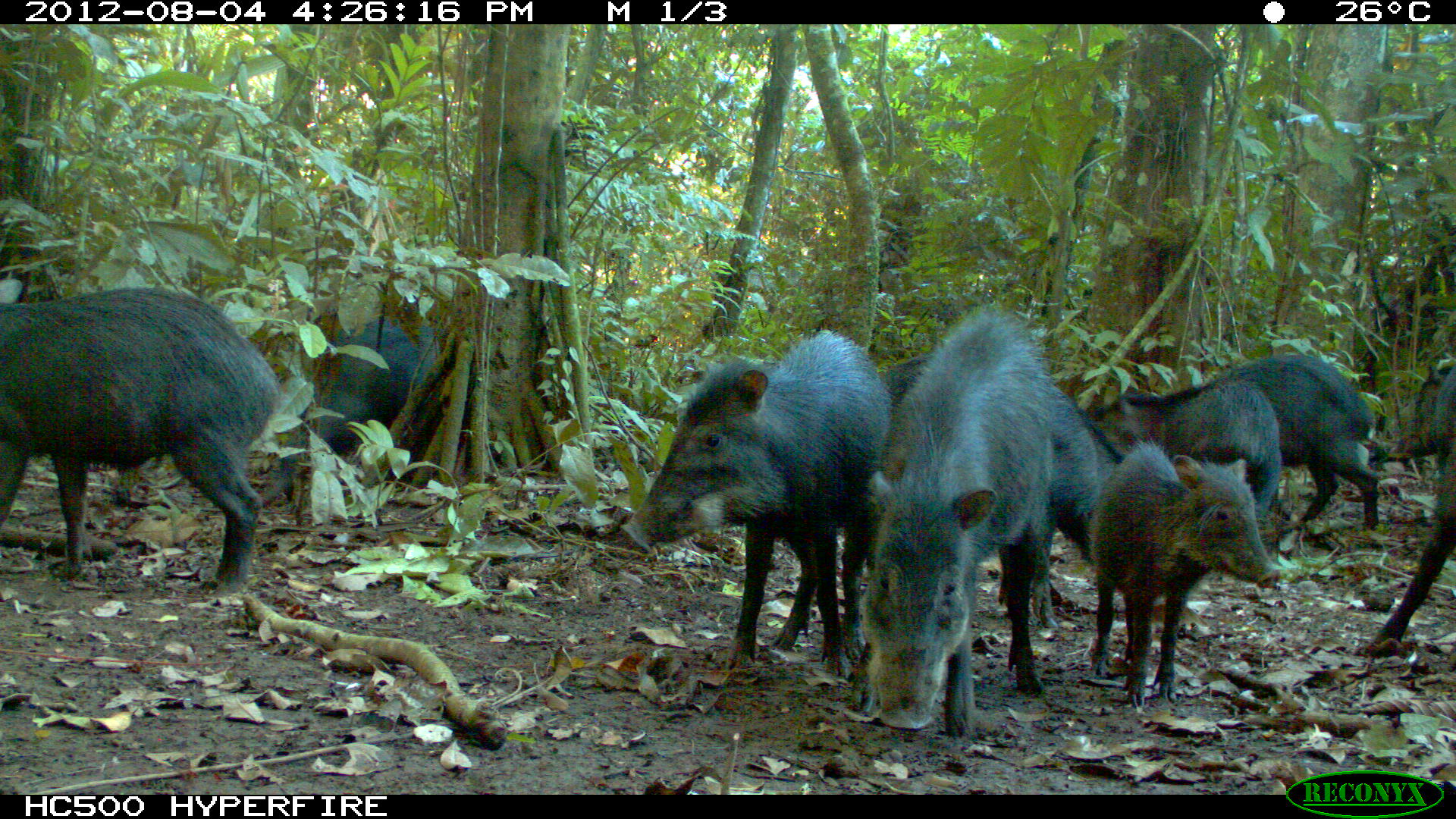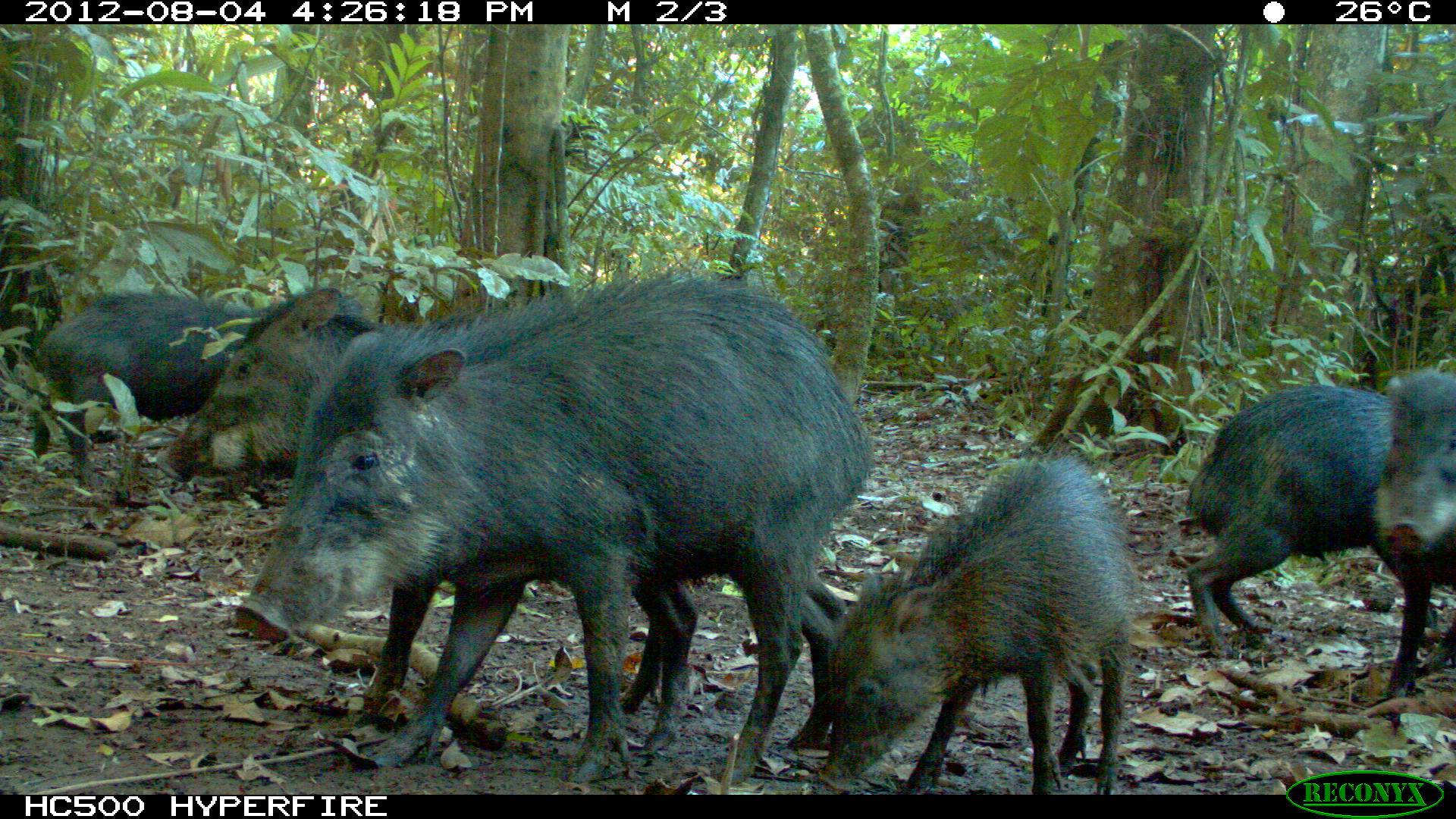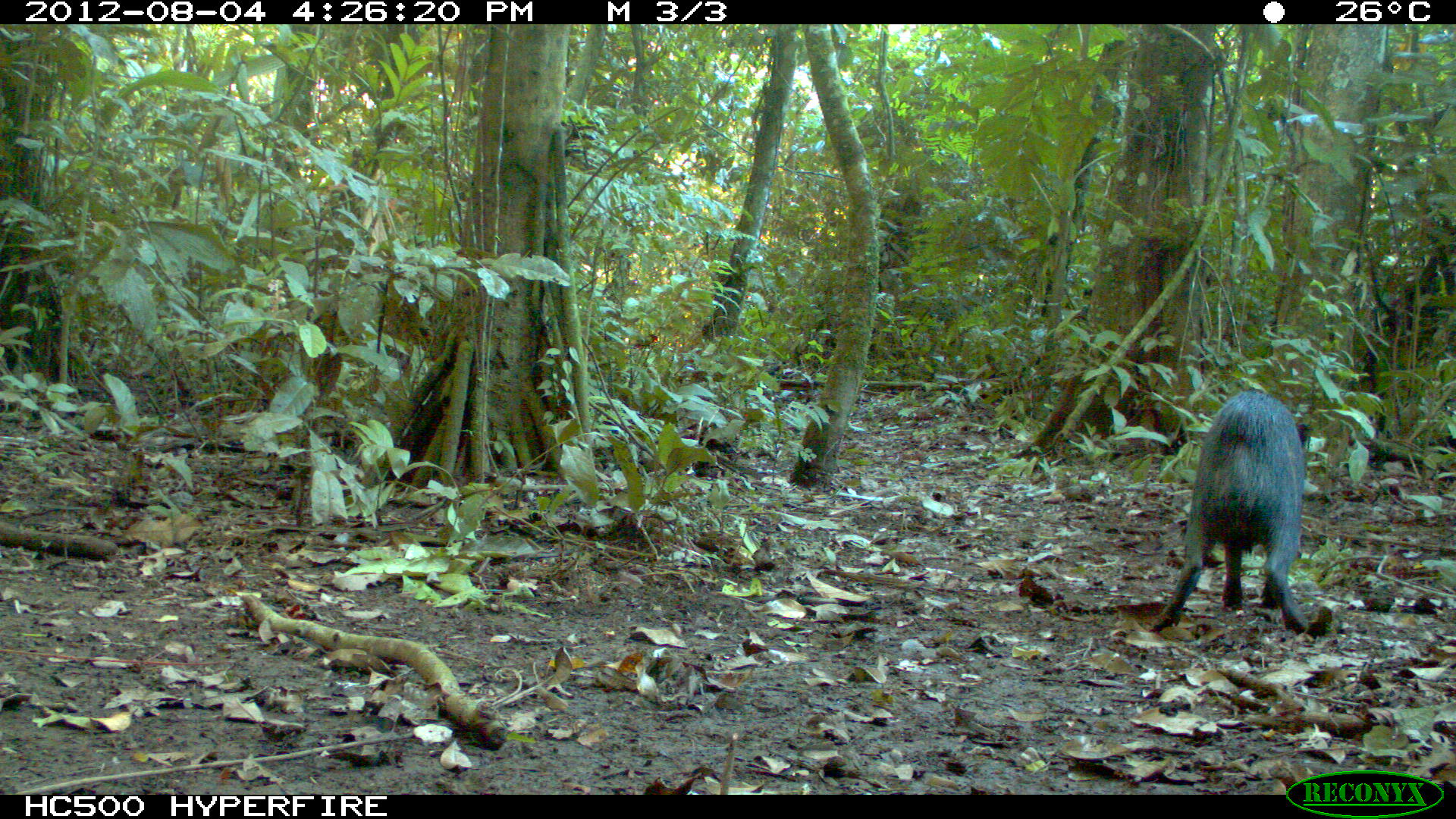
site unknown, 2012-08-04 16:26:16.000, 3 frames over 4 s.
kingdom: Animalia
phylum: Chordata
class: Mammalia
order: Artiodactyla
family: Tayassuidae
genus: Tayassu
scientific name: Tayassu pecari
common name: white-lipped peccary